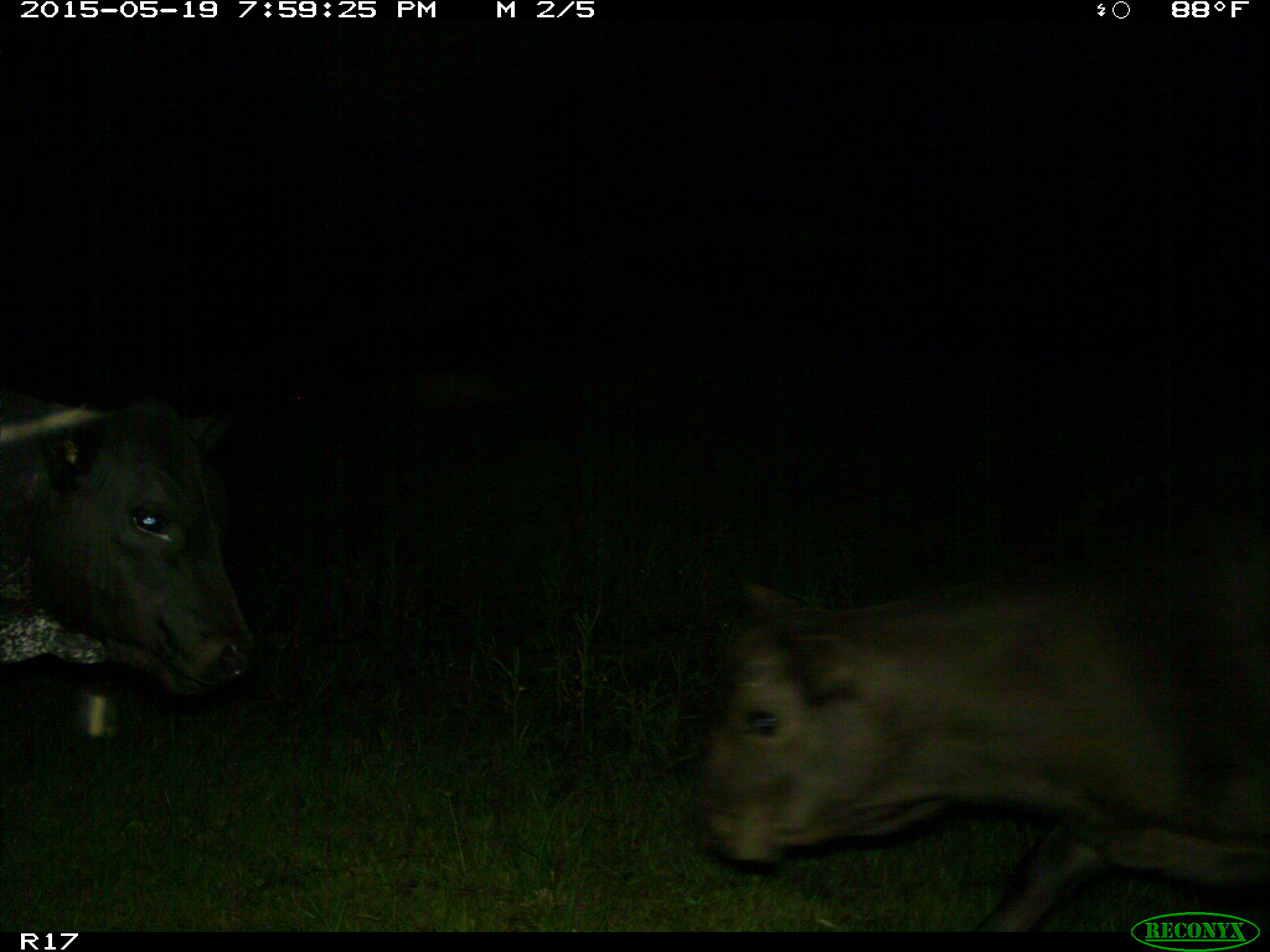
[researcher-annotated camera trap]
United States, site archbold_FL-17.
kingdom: Animalia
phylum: Chordata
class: Mammalia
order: Artiodactyla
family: Bovidae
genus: Bos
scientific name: Bos taurus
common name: domestic cow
Bos taurus (domestic cow).